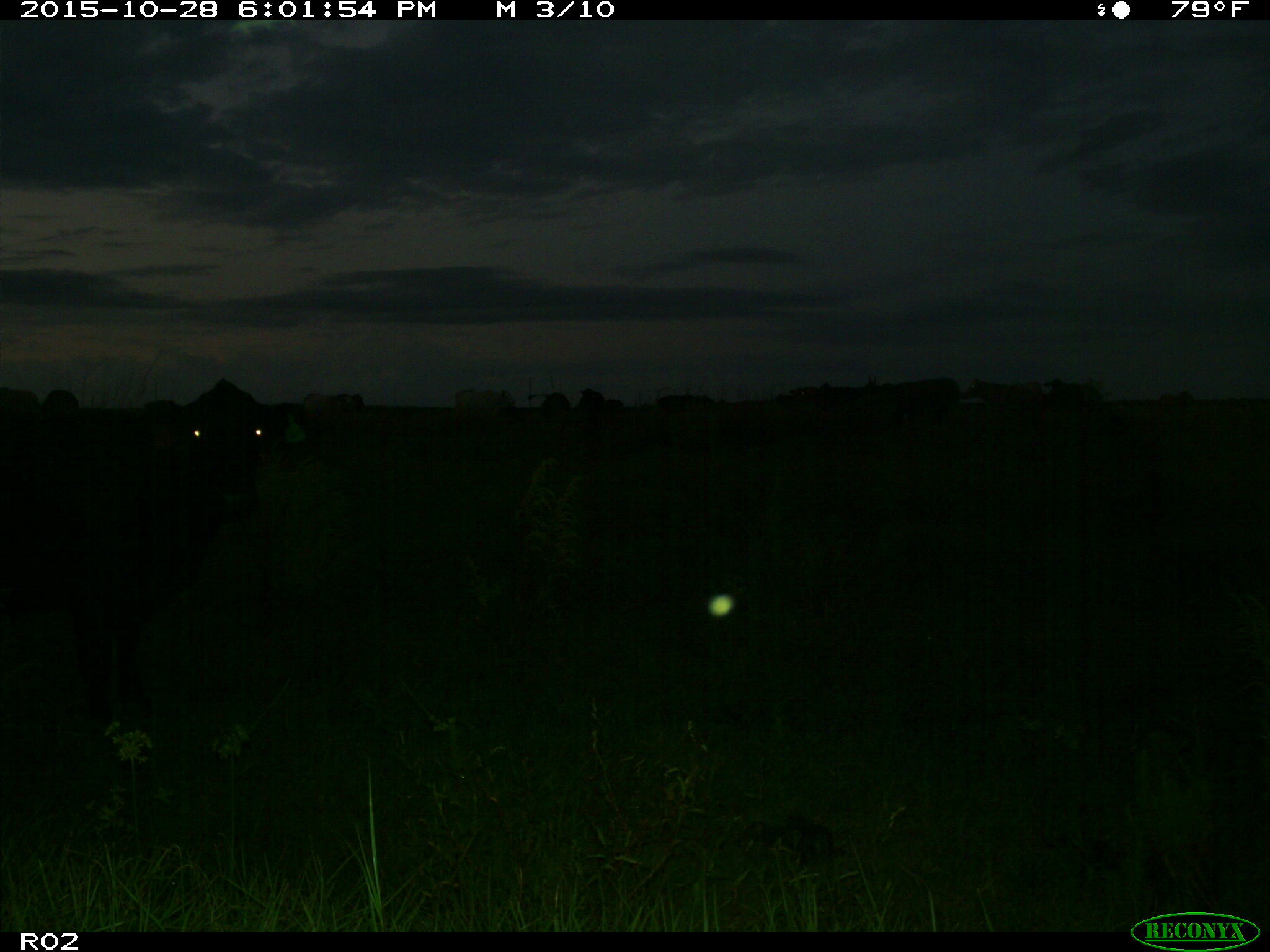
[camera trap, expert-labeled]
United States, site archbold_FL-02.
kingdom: Animalia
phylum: Chordata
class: Mammalia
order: Artiodactyla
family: Bovidae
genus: Bos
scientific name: Bos taurus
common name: domestic cow